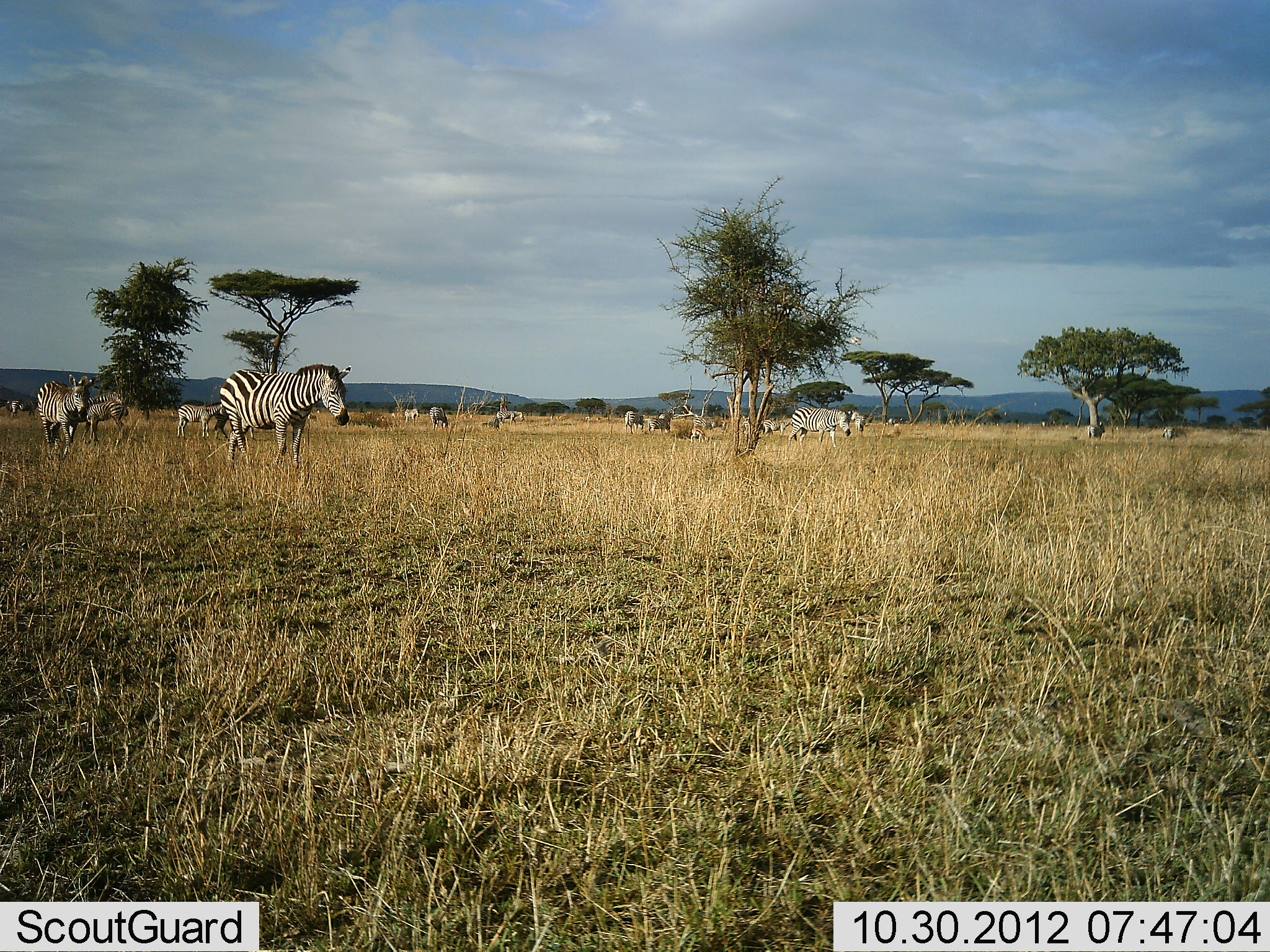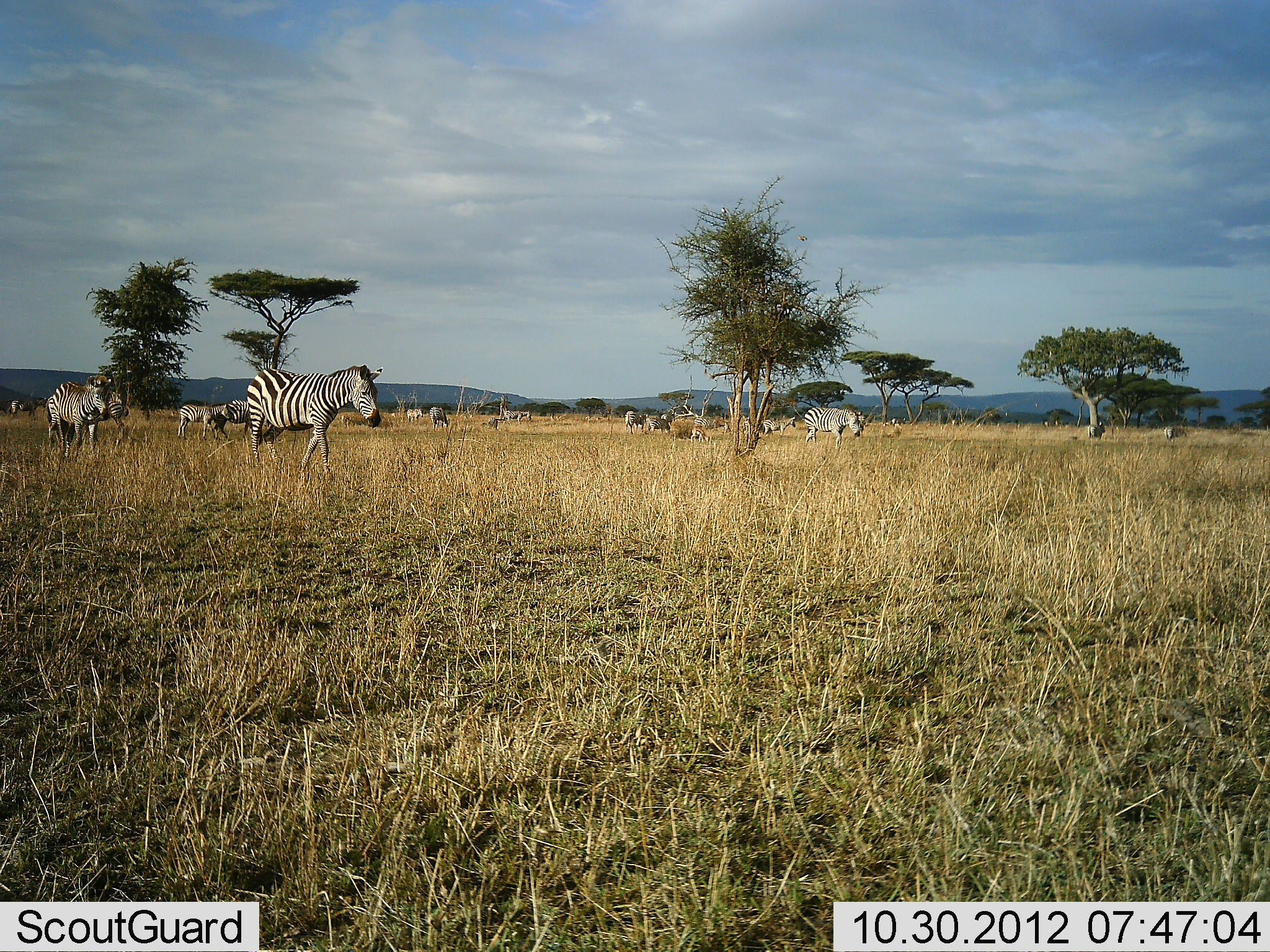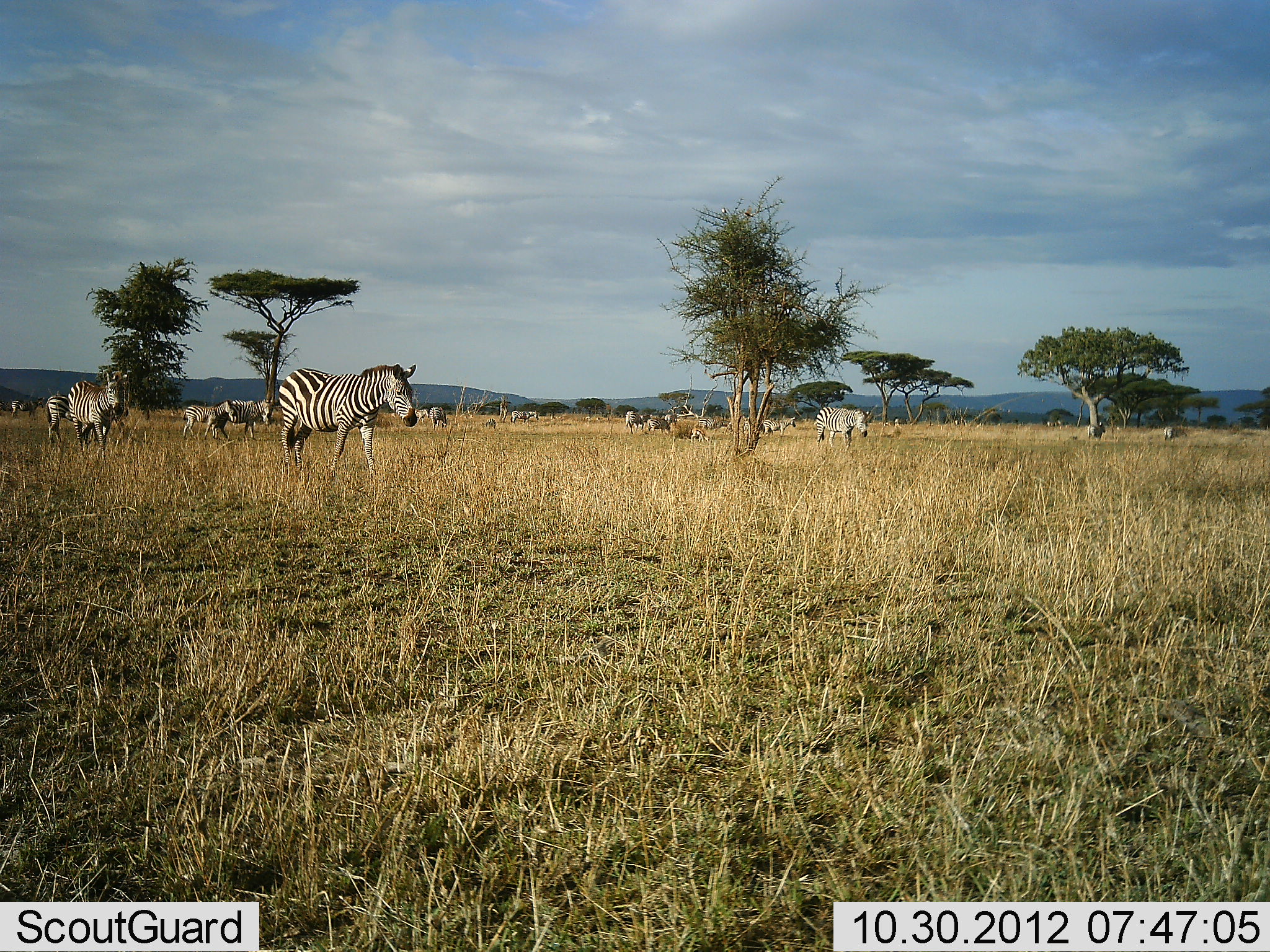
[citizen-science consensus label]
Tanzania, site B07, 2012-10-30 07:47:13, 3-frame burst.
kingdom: Animalia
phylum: Chordata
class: Mammalia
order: Perissodactyla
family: Equidae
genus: Equus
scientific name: Equus quagga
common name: plains zebra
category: zebra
Zebra (plains zebra) (Equus quagga), count 11-50. Behavior (volunteer vote fractions): standing 30%, resting 0%, moving 90%, interacting 0%. Young present (vote fraction): 0%. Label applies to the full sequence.